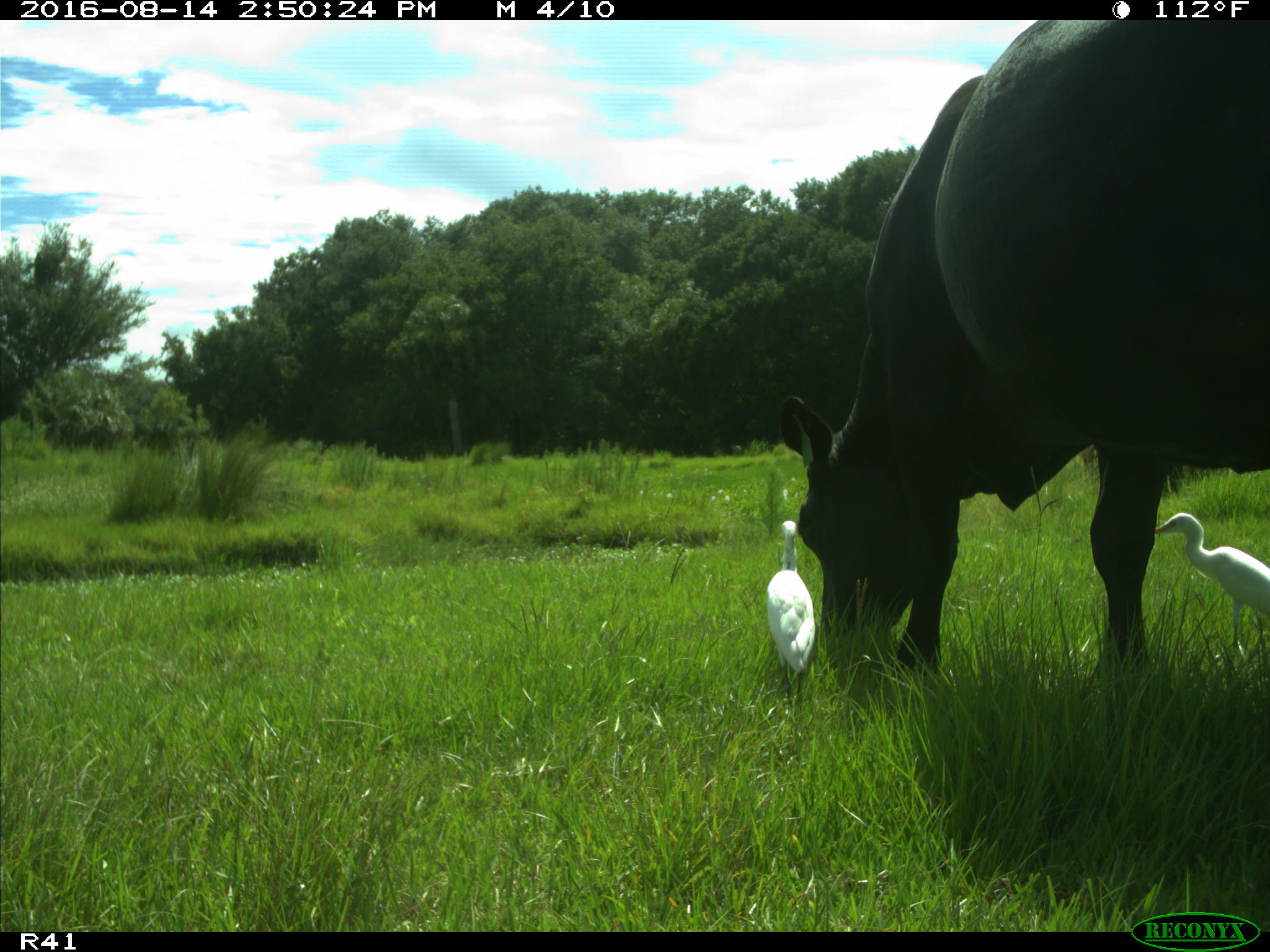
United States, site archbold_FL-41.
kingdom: Animalia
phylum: Chordata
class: Mammalia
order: Artiodactyla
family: Bovidae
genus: Bos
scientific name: Bos taurus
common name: domestic cow